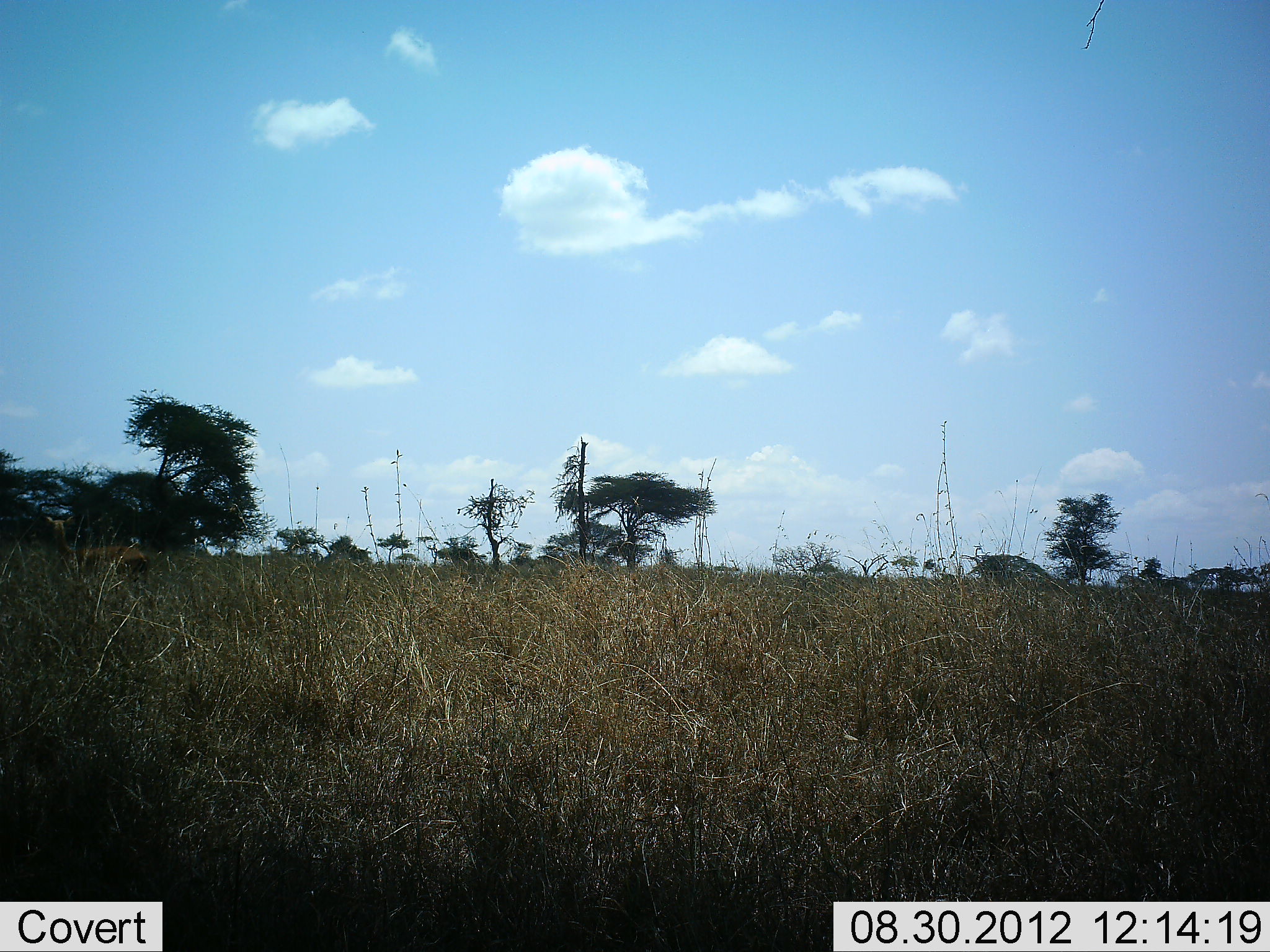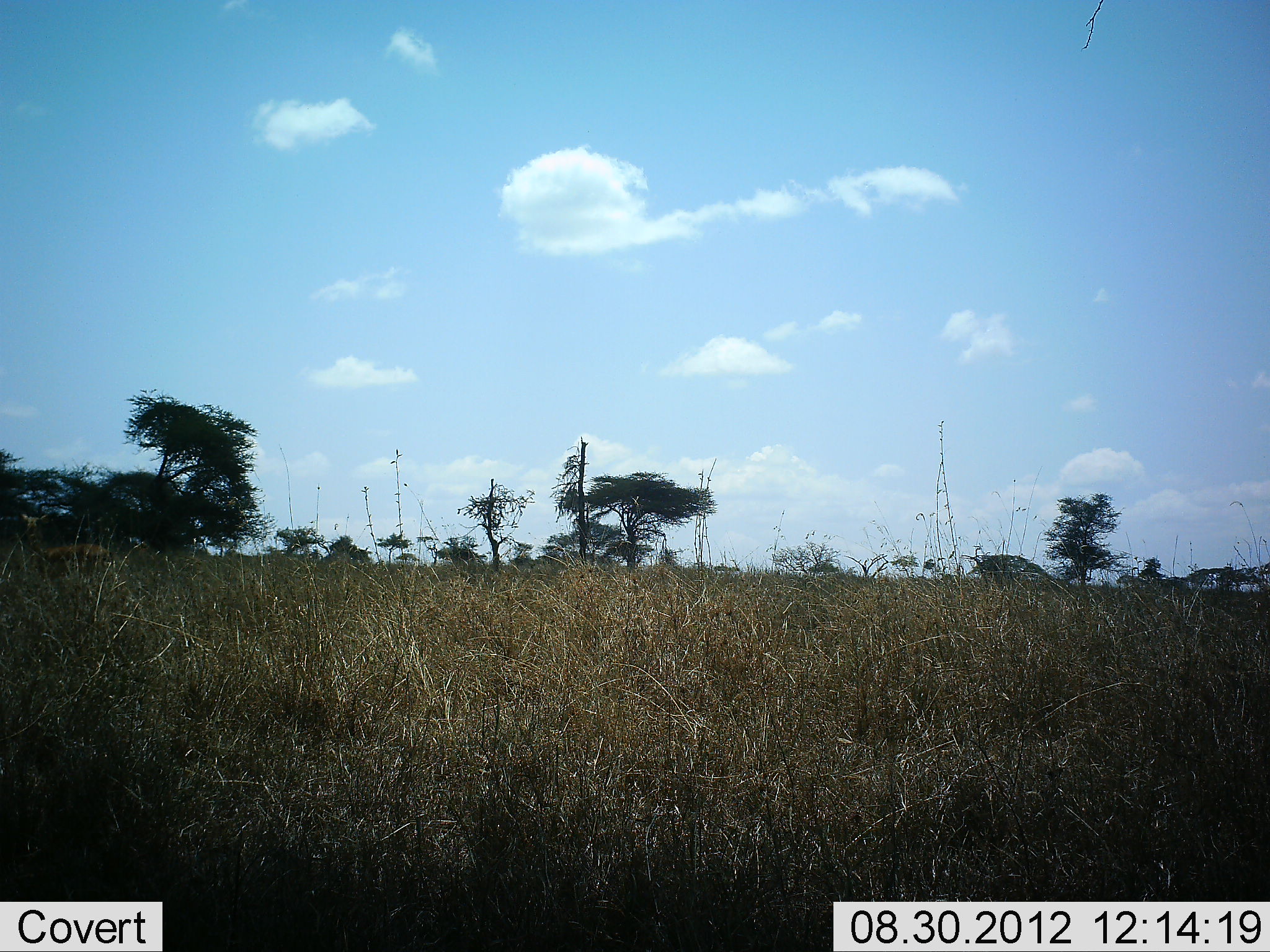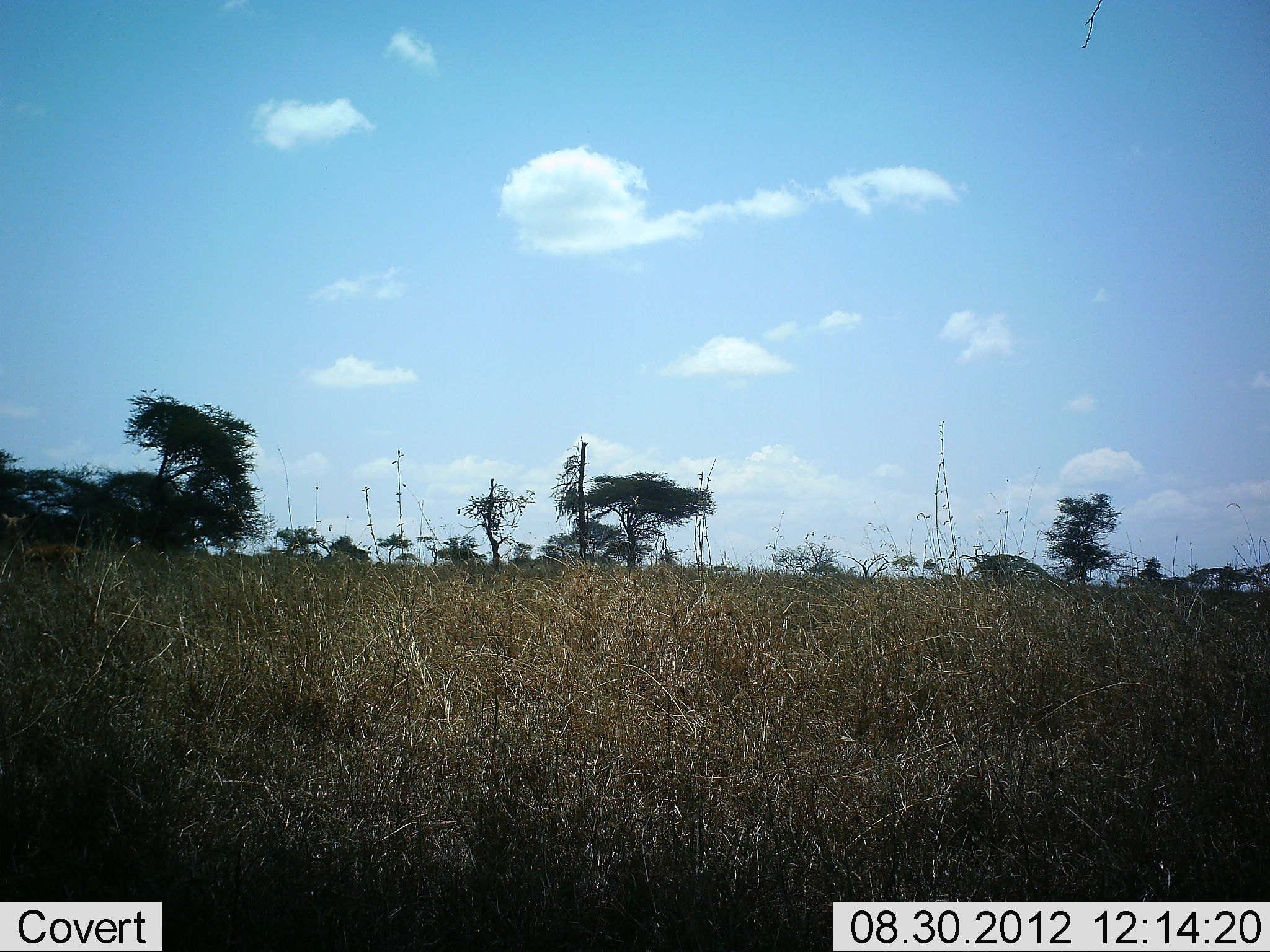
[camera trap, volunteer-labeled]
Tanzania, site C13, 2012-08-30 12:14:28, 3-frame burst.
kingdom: Animalia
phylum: Chordata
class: Mammalia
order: Artiodactyla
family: Bovidae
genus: Aepyceros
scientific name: Aepyceros melampus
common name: impala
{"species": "impala (Aepyceros melampus)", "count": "1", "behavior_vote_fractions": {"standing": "0%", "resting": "0%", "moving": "100%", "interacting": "0%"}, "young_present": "0%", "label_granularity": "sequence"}